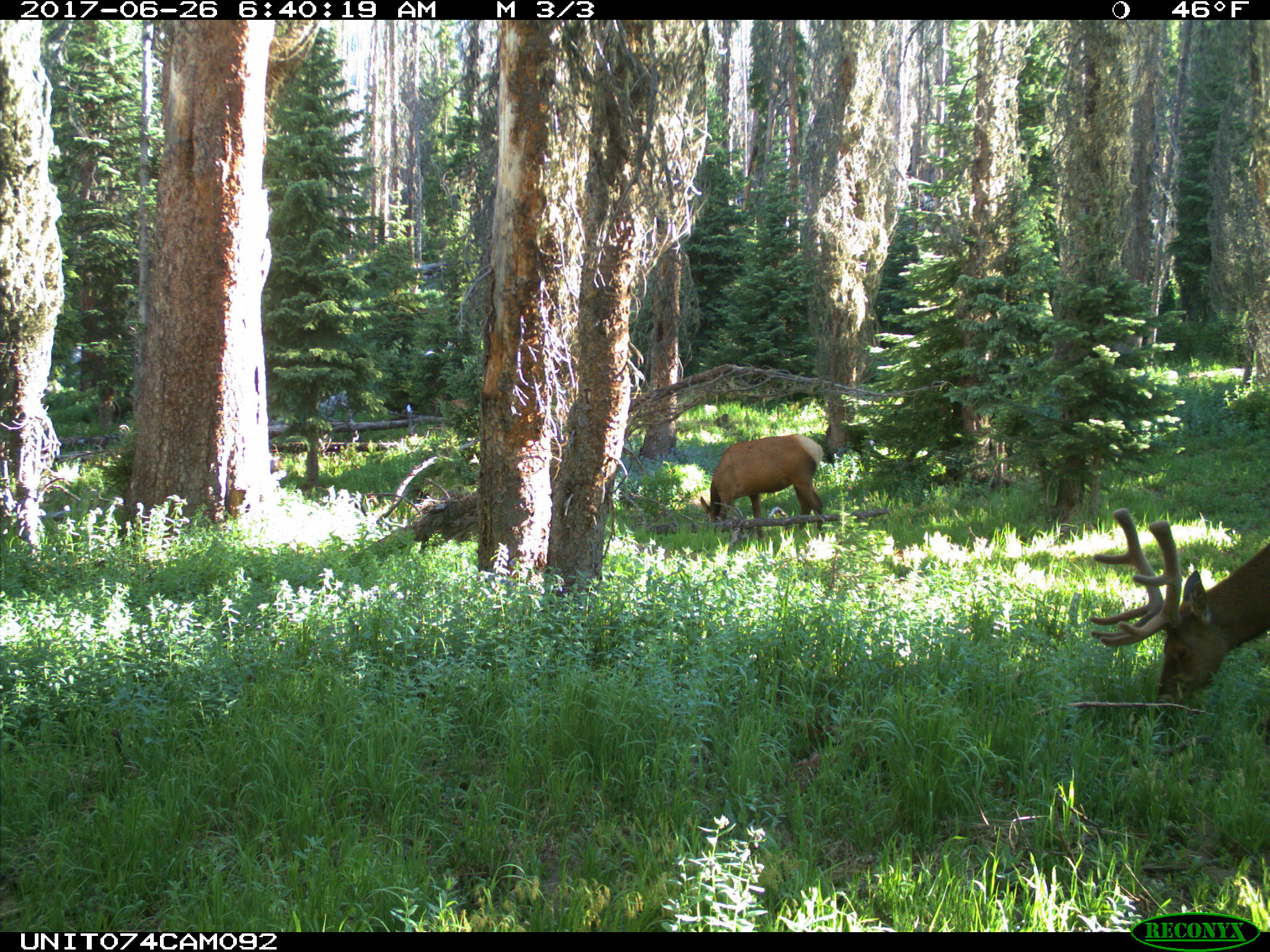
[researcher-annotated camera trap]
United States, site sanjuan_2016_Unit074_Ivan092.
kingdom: Animalia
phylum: Chordata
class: Mammalia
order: Artiodactyla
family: Cervidae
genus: Cervus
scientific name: Cervus elaphus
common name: red deer